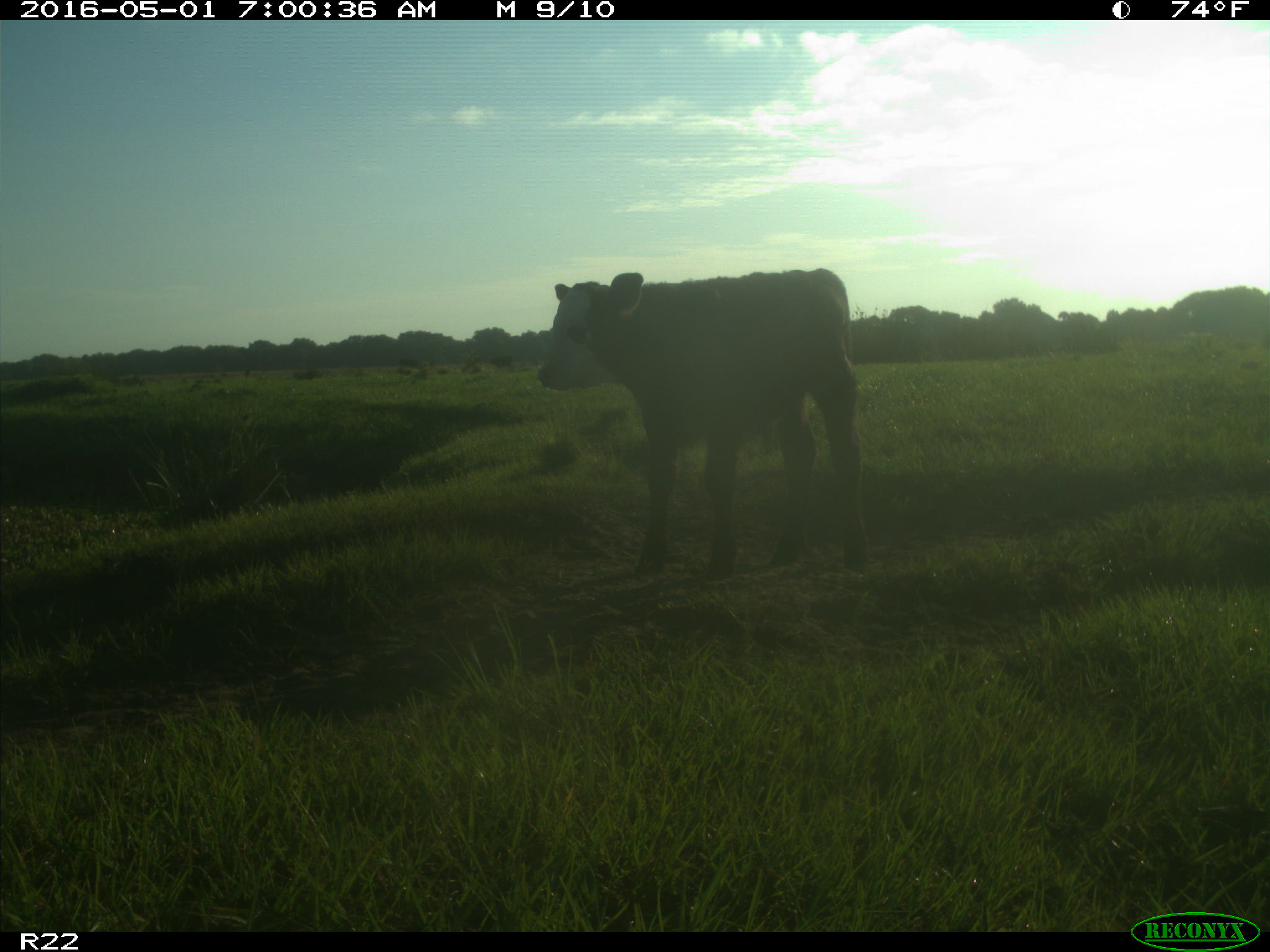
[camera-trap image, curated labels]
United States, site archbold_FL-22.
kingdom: Animalia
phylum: Chordata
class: Mammalia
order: Artiodactyla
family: Bovidae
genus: Bos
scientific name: Bos taurus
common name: domestic cow